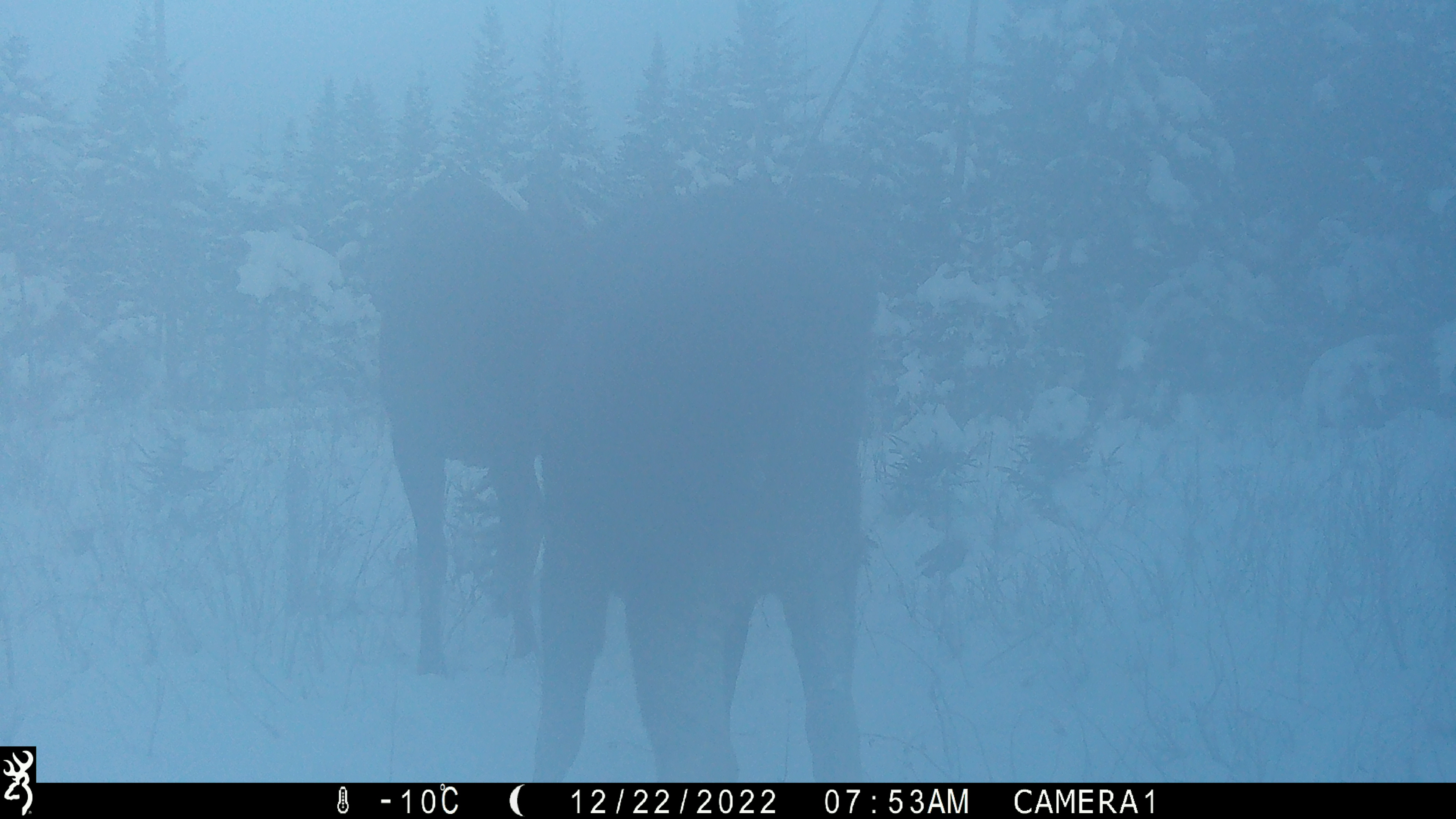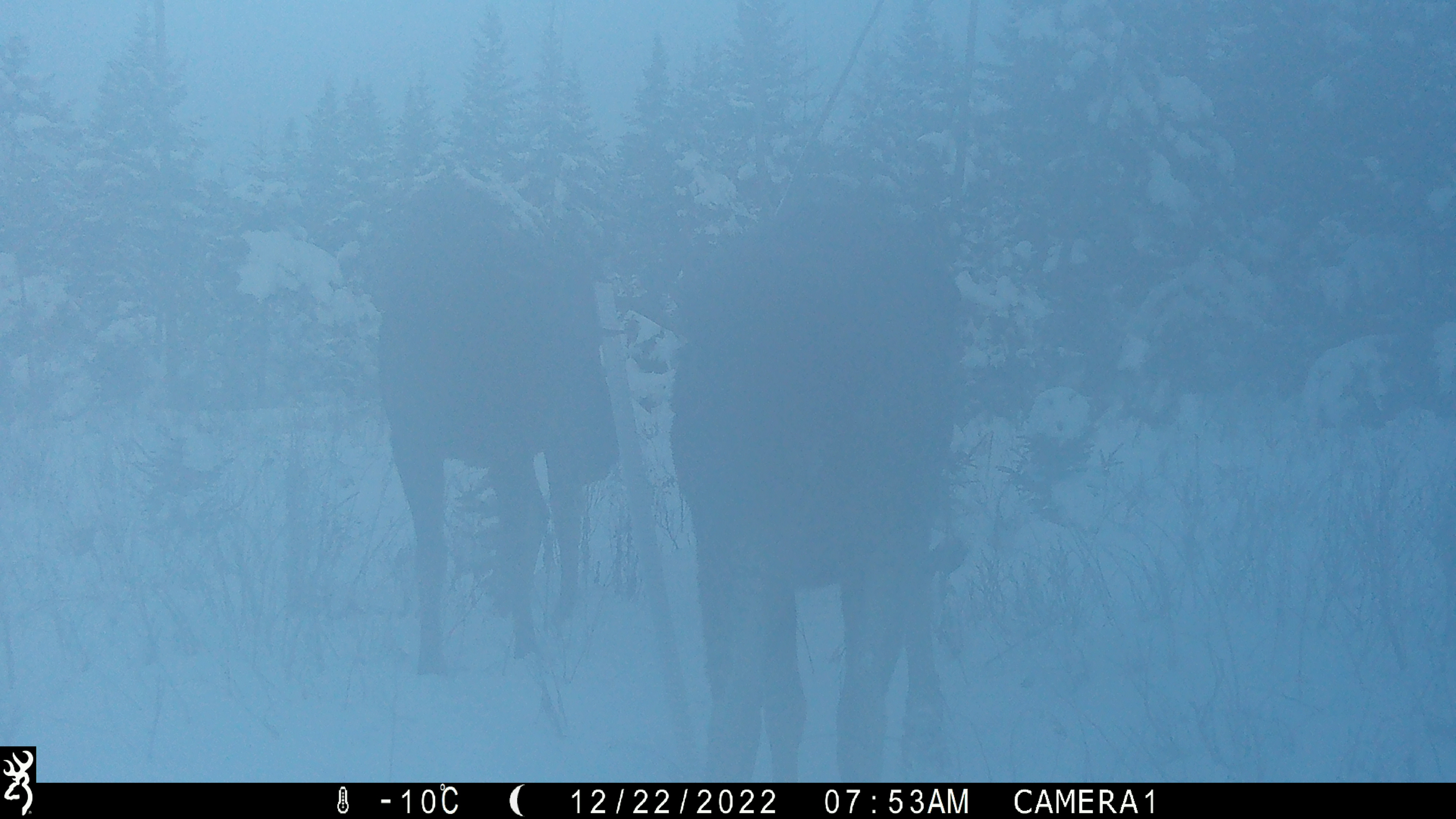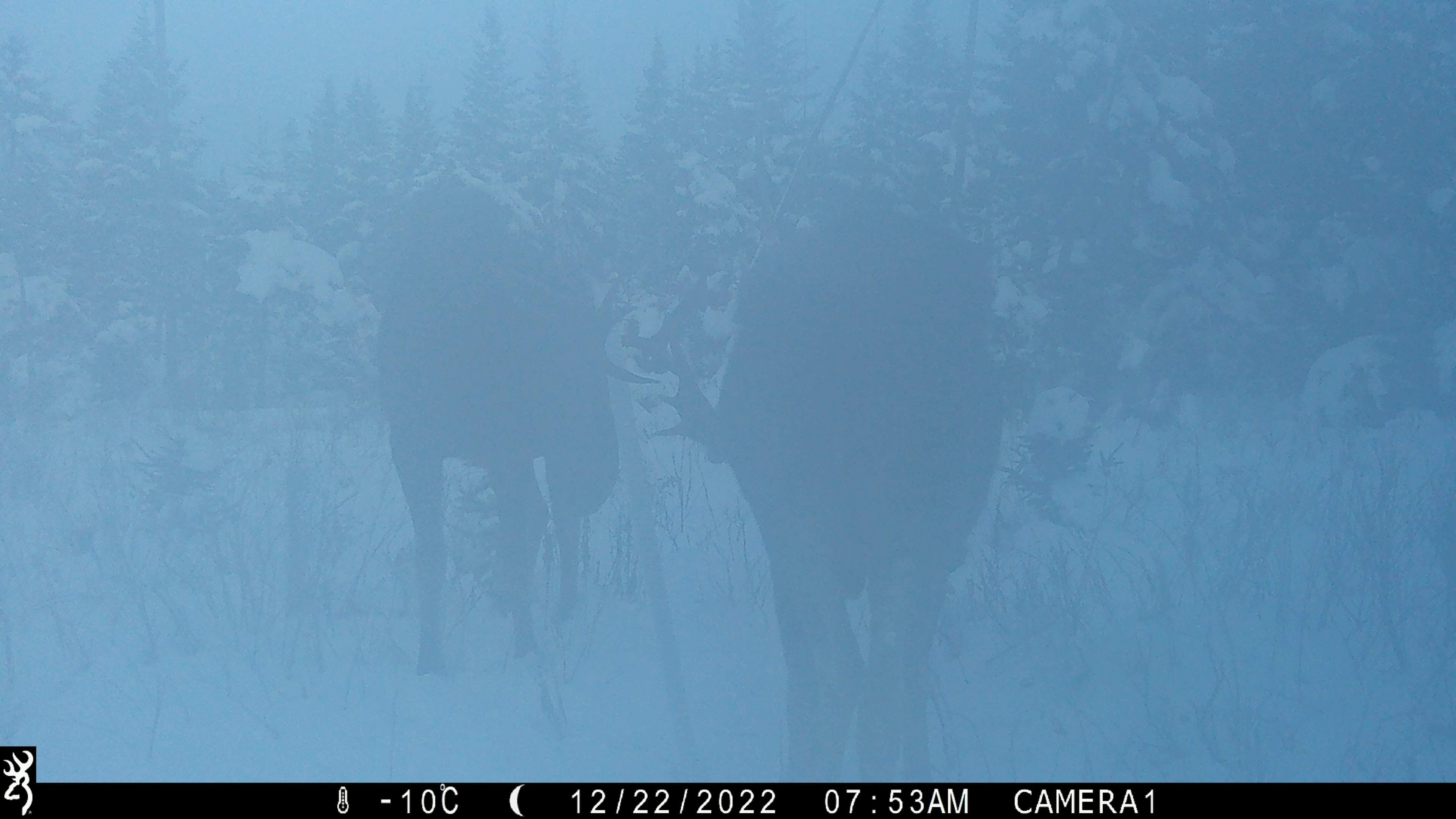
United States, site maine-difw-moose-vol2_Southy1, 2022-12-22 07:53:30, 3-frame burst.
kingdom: Animalia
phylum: Chordata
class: Mammalia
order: Artiodactyla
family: Cervidae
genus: Alces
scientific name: Alces alces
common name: moose